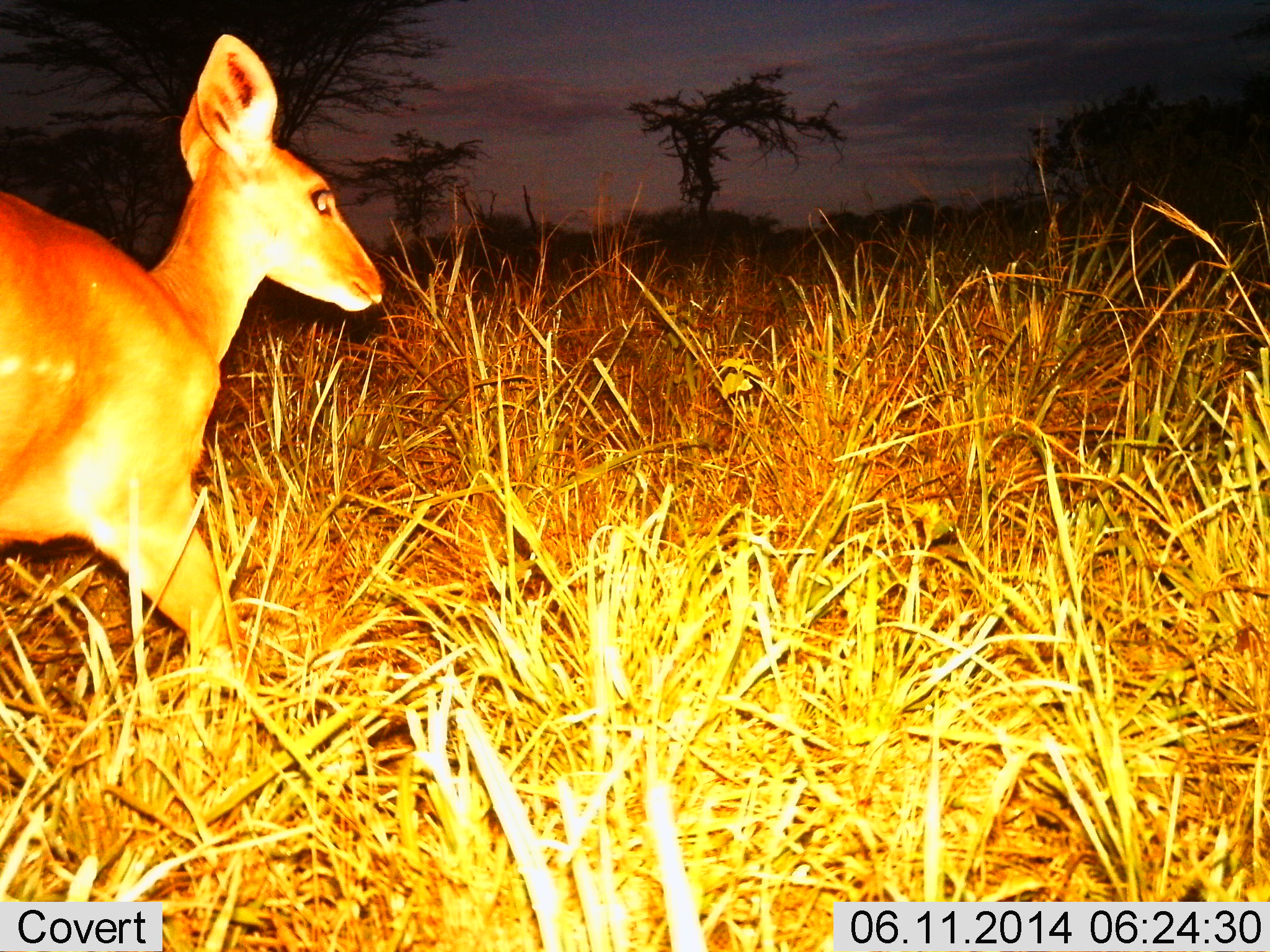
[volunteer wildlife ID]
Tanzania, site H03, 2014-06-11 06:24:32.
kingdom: Animalia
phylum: Chordata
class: Mammalia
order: Artiodactyla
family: Bovidae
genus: Madoqua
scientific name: Madoqua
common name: dikdik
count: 1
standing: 29%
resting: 0%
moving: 71%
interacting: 0%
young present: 14%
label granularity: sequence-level